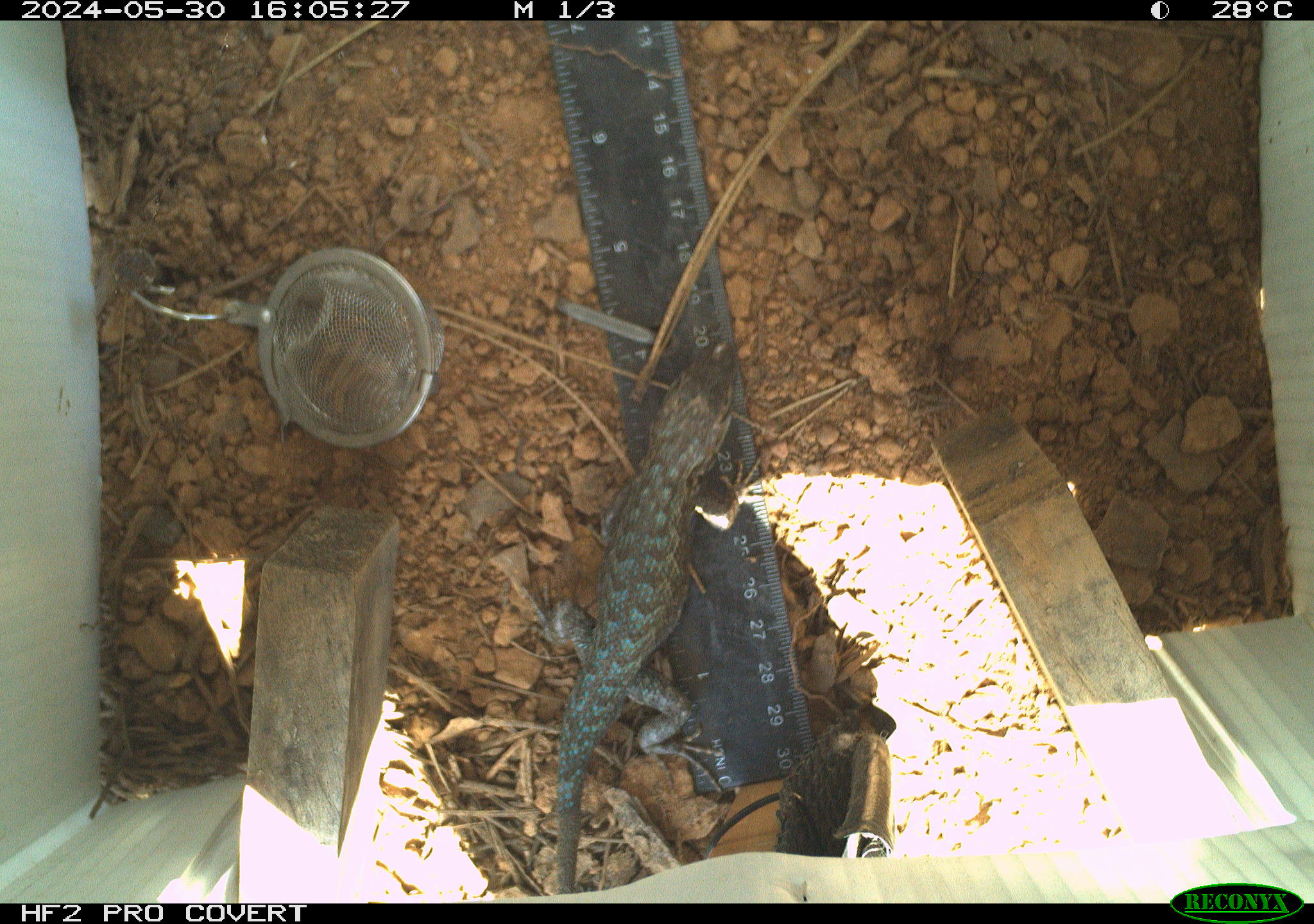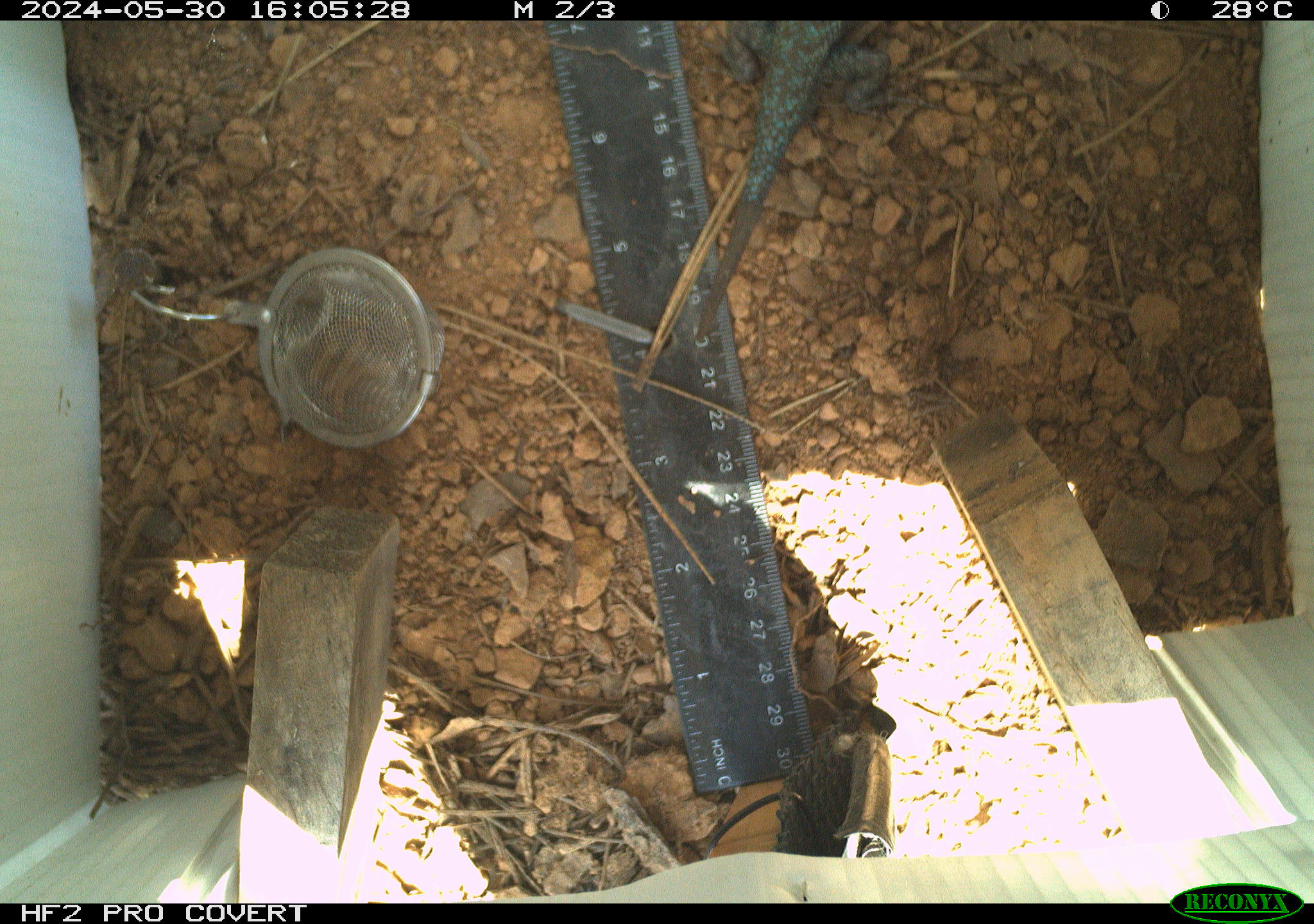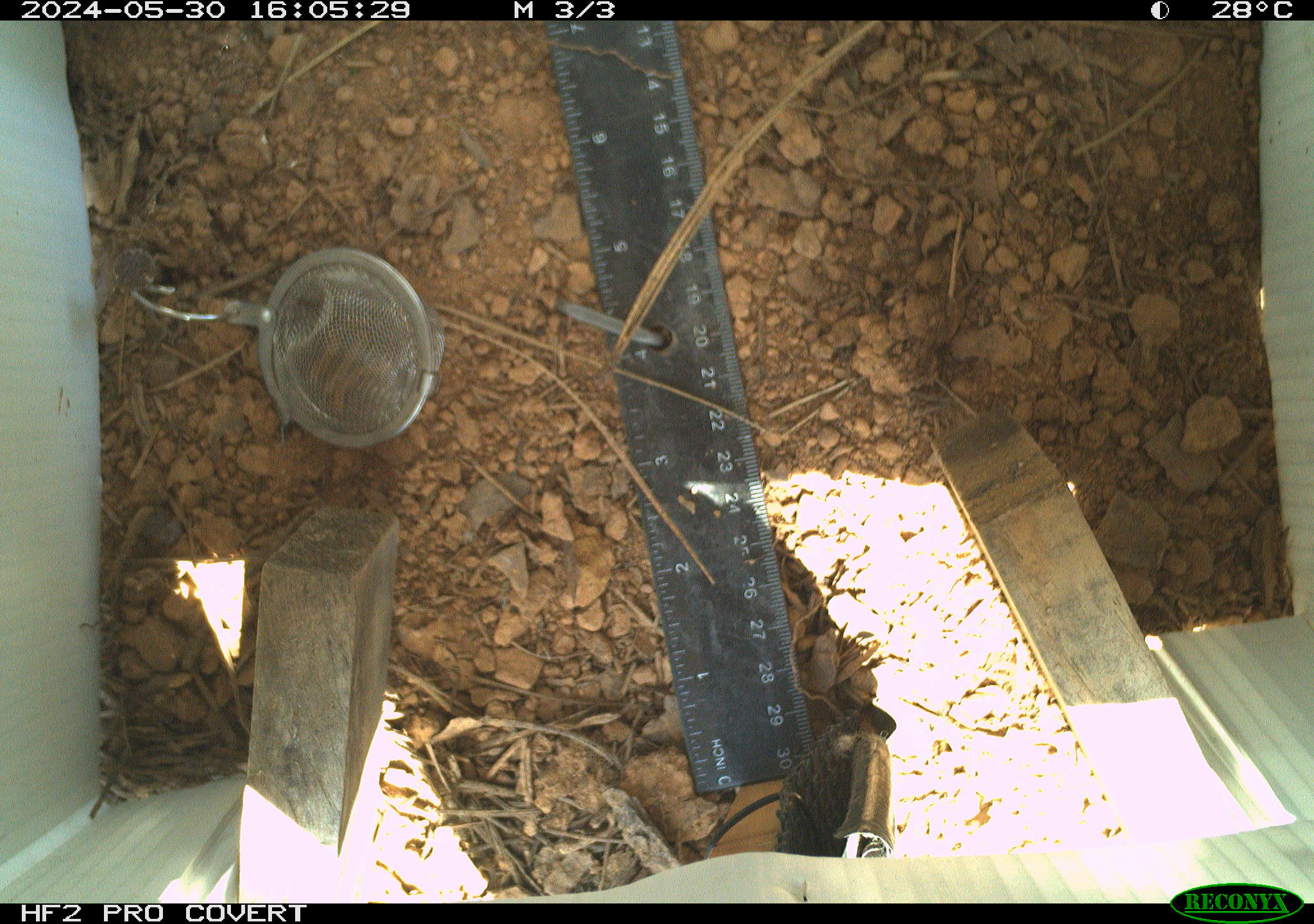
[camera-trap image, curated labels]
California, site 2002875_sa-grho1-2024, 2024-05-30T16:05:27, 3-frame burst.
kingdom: Animalia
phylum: Chordata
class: Reptilia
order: Squamata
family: Phrynosomatidae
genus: Sceloporus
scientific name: Sceloporus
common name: spiny lizards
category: sceloporus species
Sceloporus species (spiny lizards) (Sceloporus).